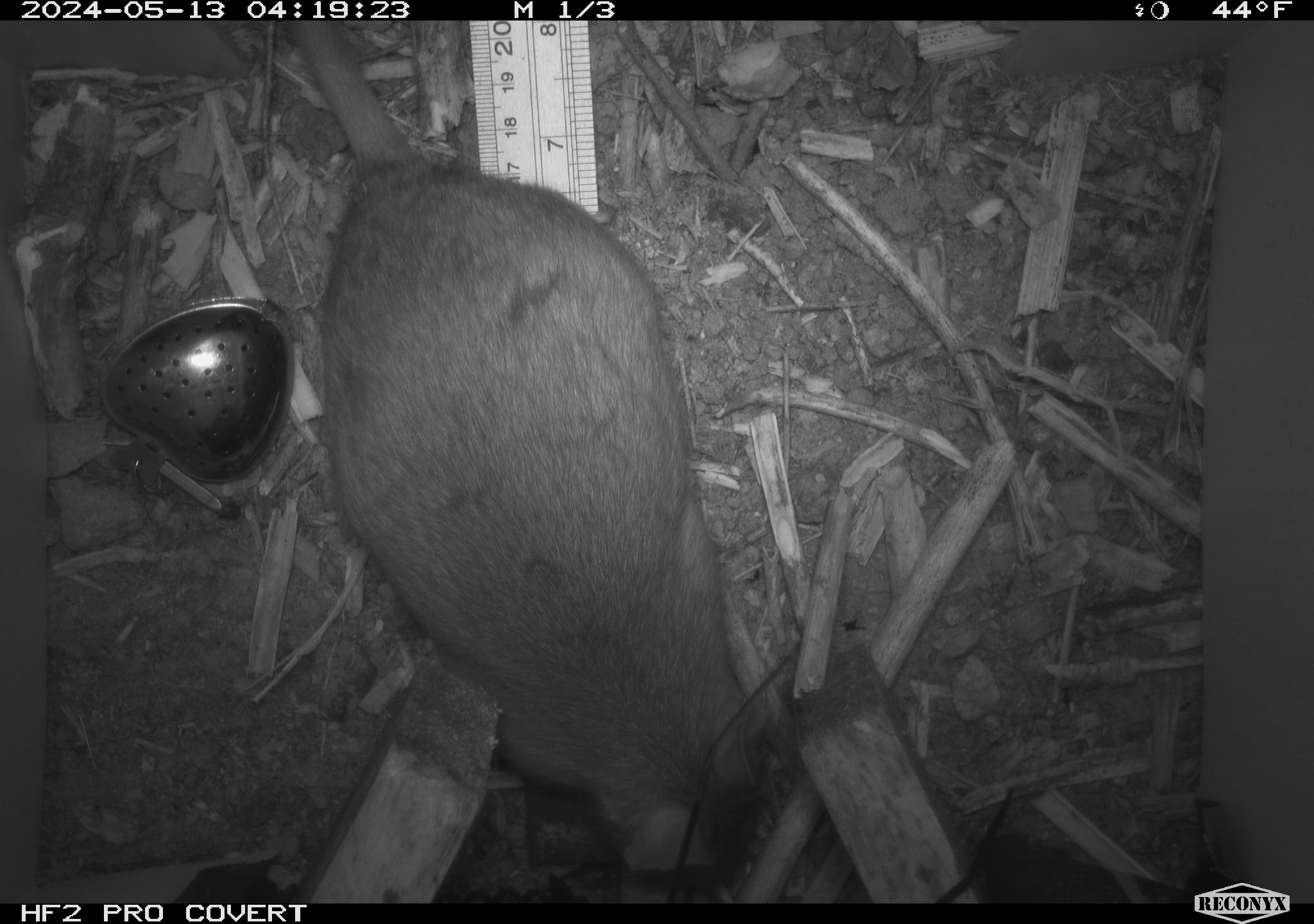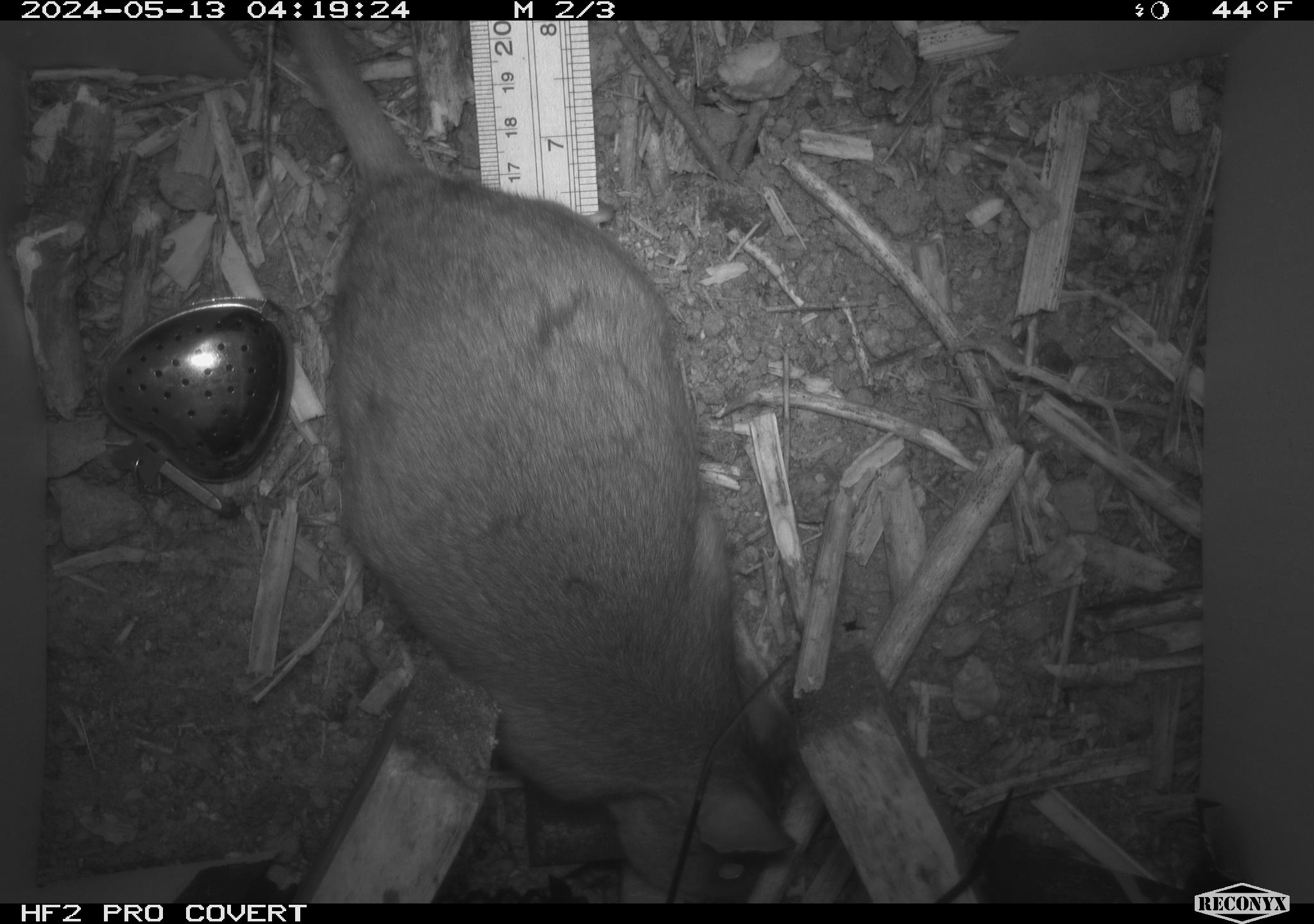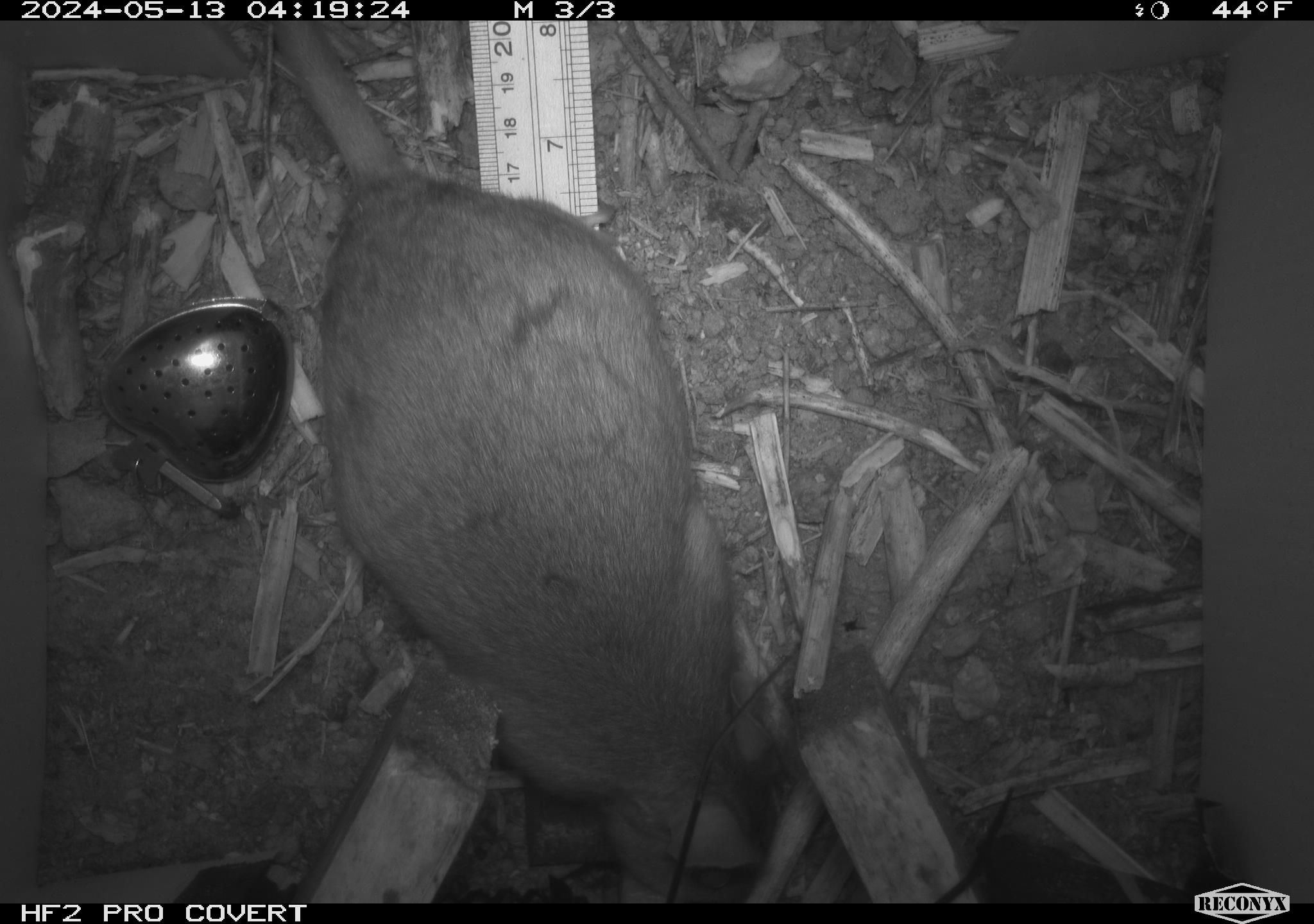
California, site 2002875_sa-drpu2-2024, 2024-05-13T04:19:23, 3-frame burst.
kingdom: Animalia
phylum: Chordata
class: Mammalia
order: Rodentia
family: Cricetidae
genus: Neotoma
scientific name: Neotoma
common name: pack rat or woodrat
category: neotoma species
Neotoma species (pack rat or woodrat) (Neotoma).